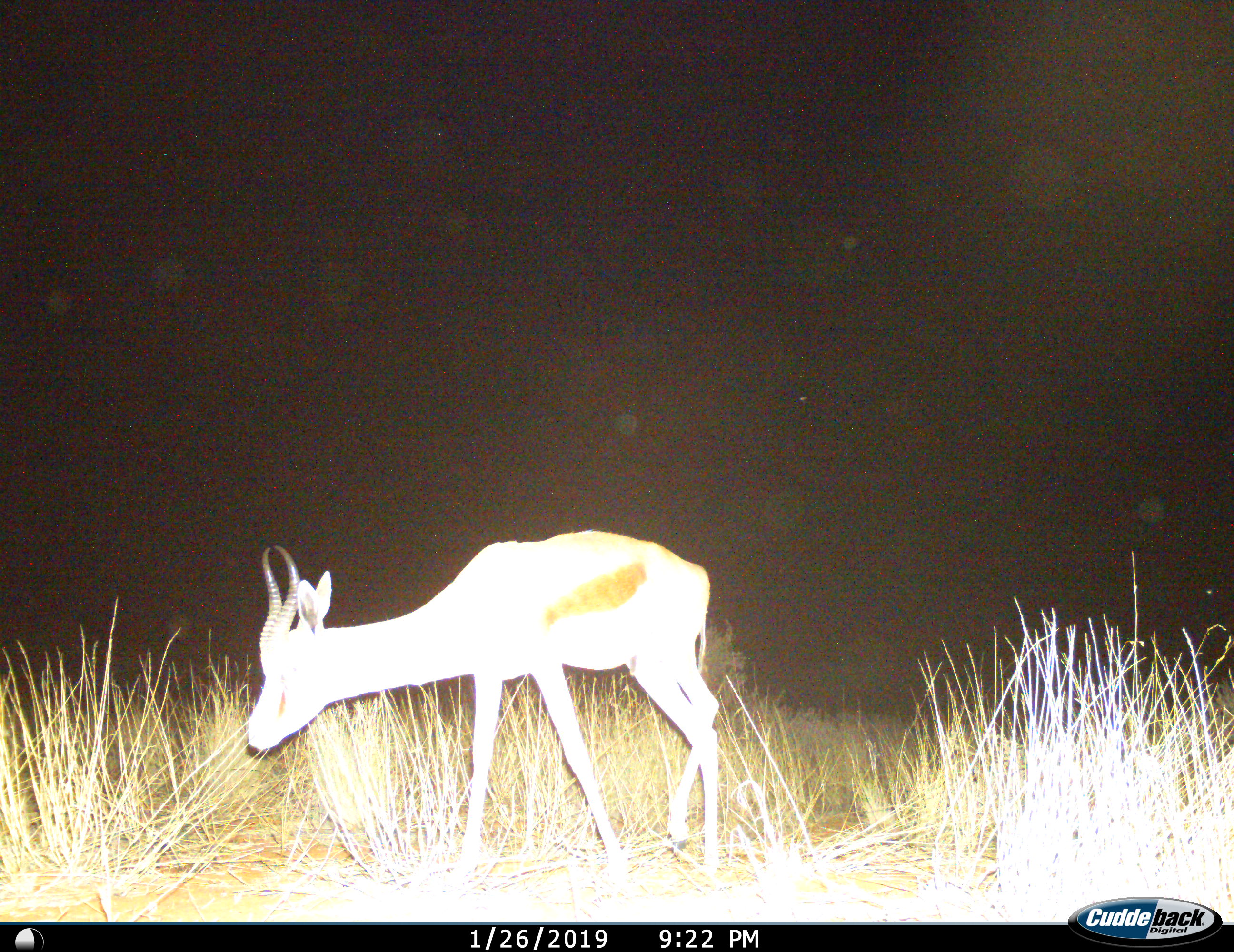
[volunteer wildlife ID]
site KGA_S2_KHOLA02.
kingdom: Animalia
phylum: Chordata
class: Mammalia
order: Artiodactyla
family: Bovidae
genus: Antidorcas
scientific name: Antidorcas marsupialis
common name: springbok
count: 1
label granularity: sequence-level